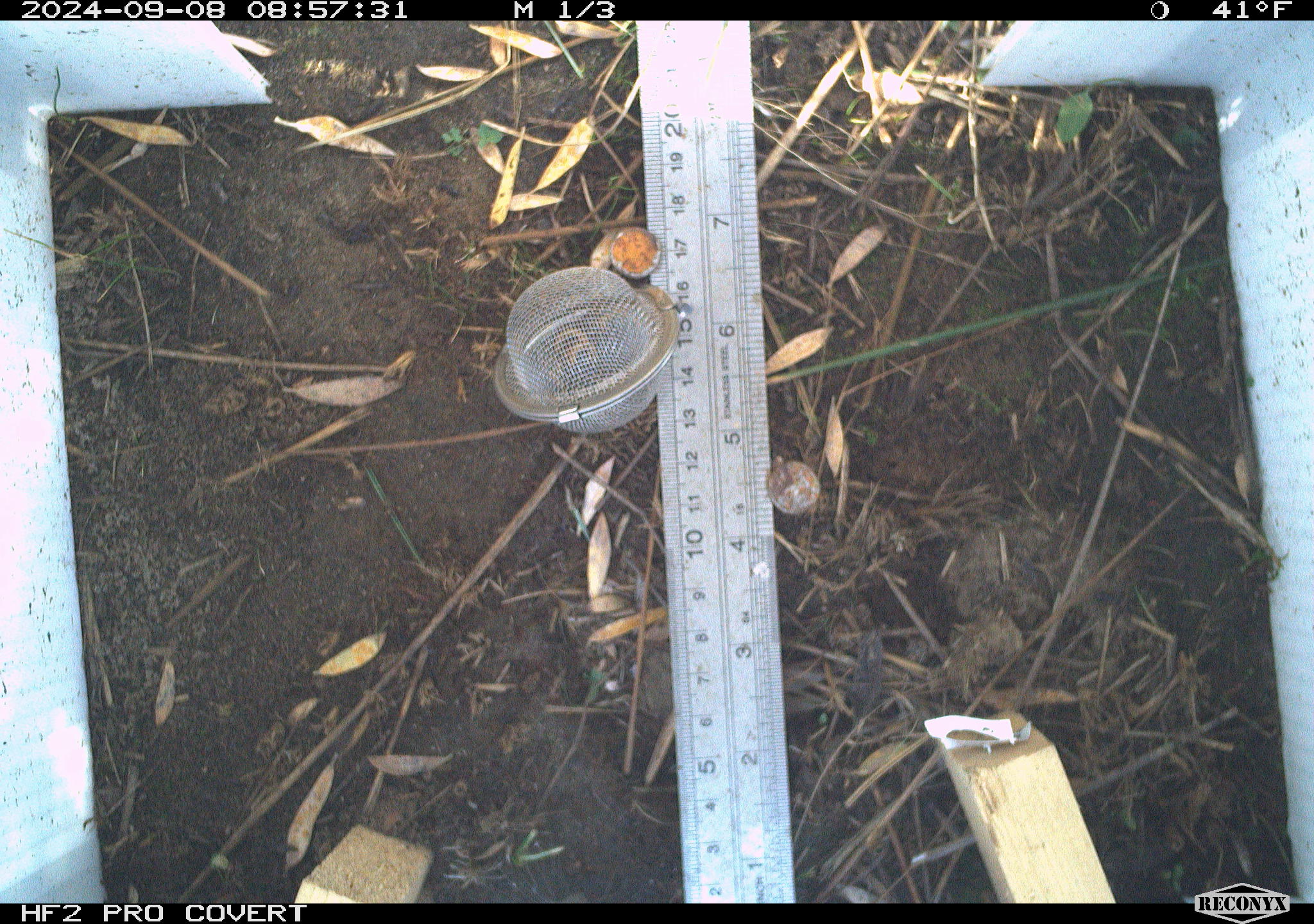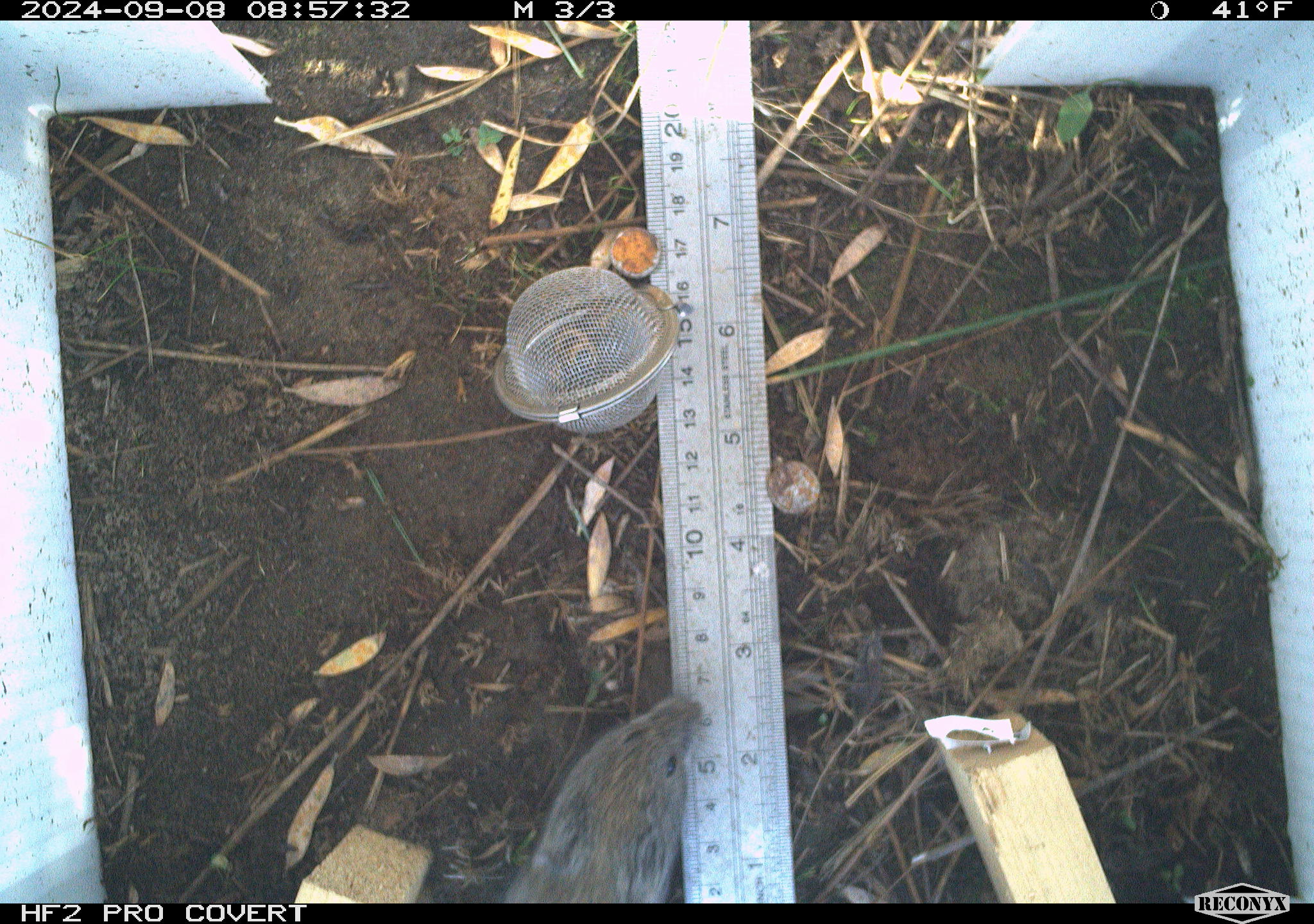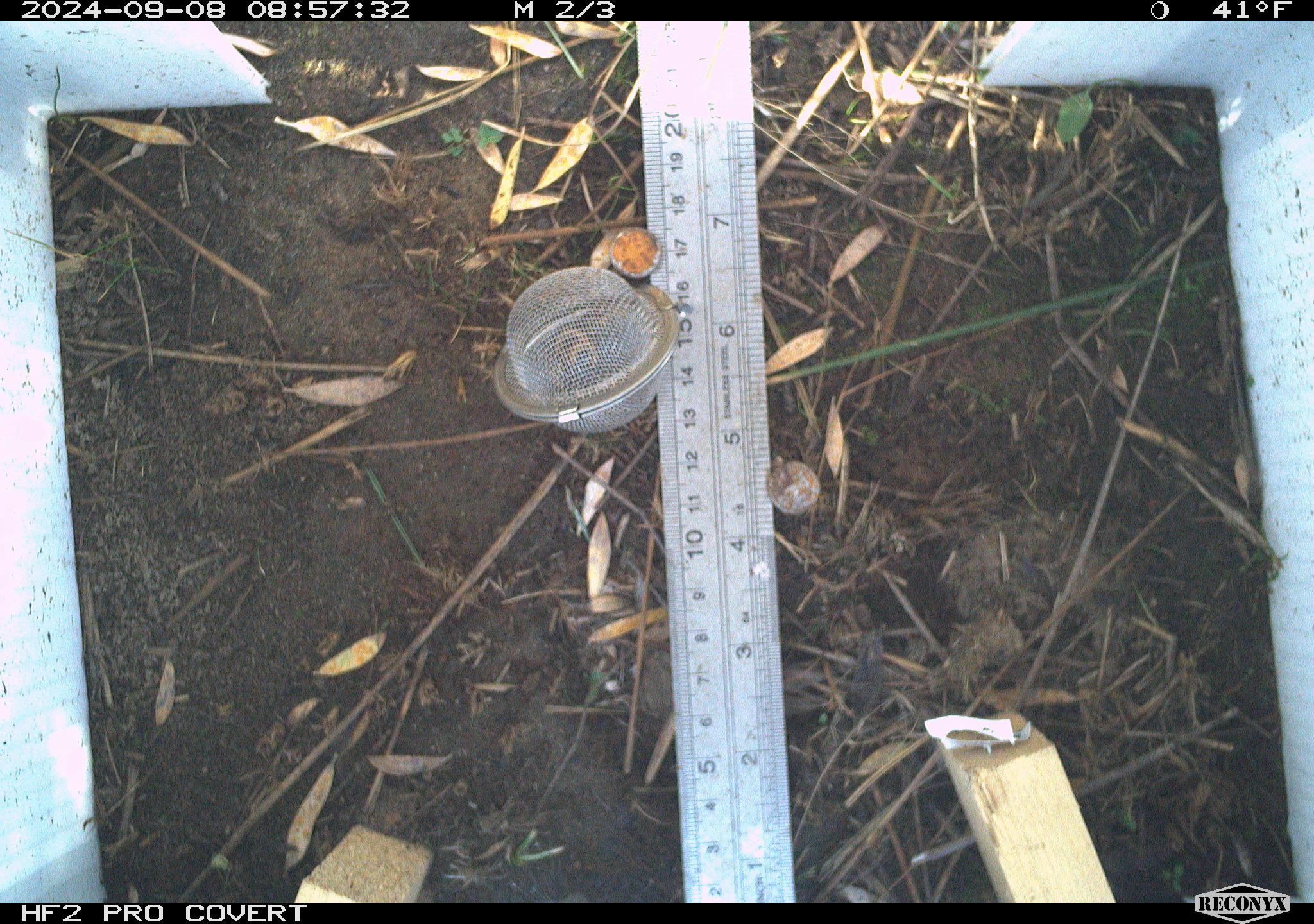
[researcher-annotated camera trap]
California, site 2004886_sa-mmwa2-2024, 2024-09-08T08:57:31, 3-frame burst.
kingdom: Animalia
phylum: Chordata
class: Mammalia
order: Rodentia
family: Cricetidae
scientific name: Arvicolinae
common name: voles, lemmings, and muskrats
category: arvicolinae subfamily